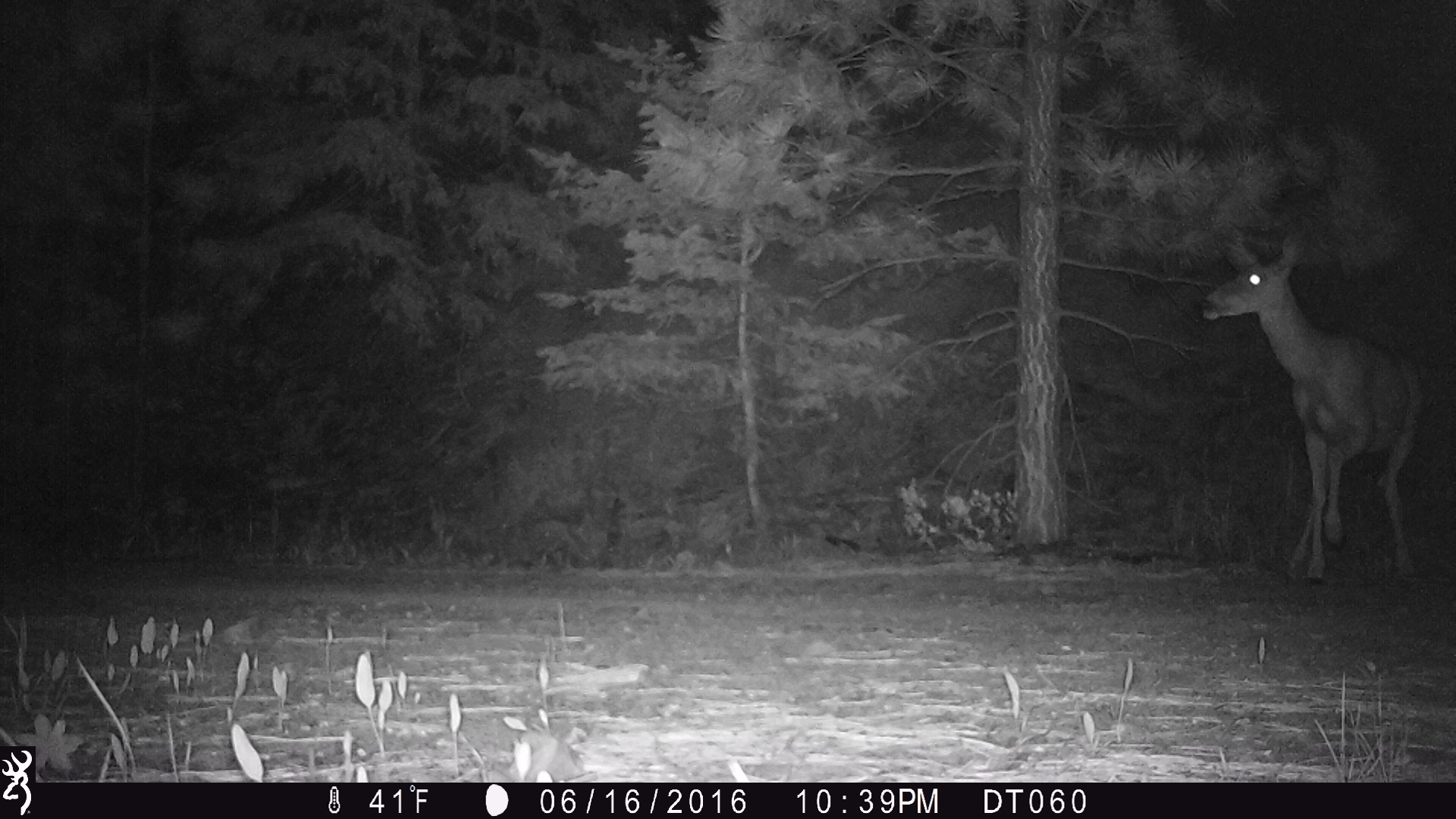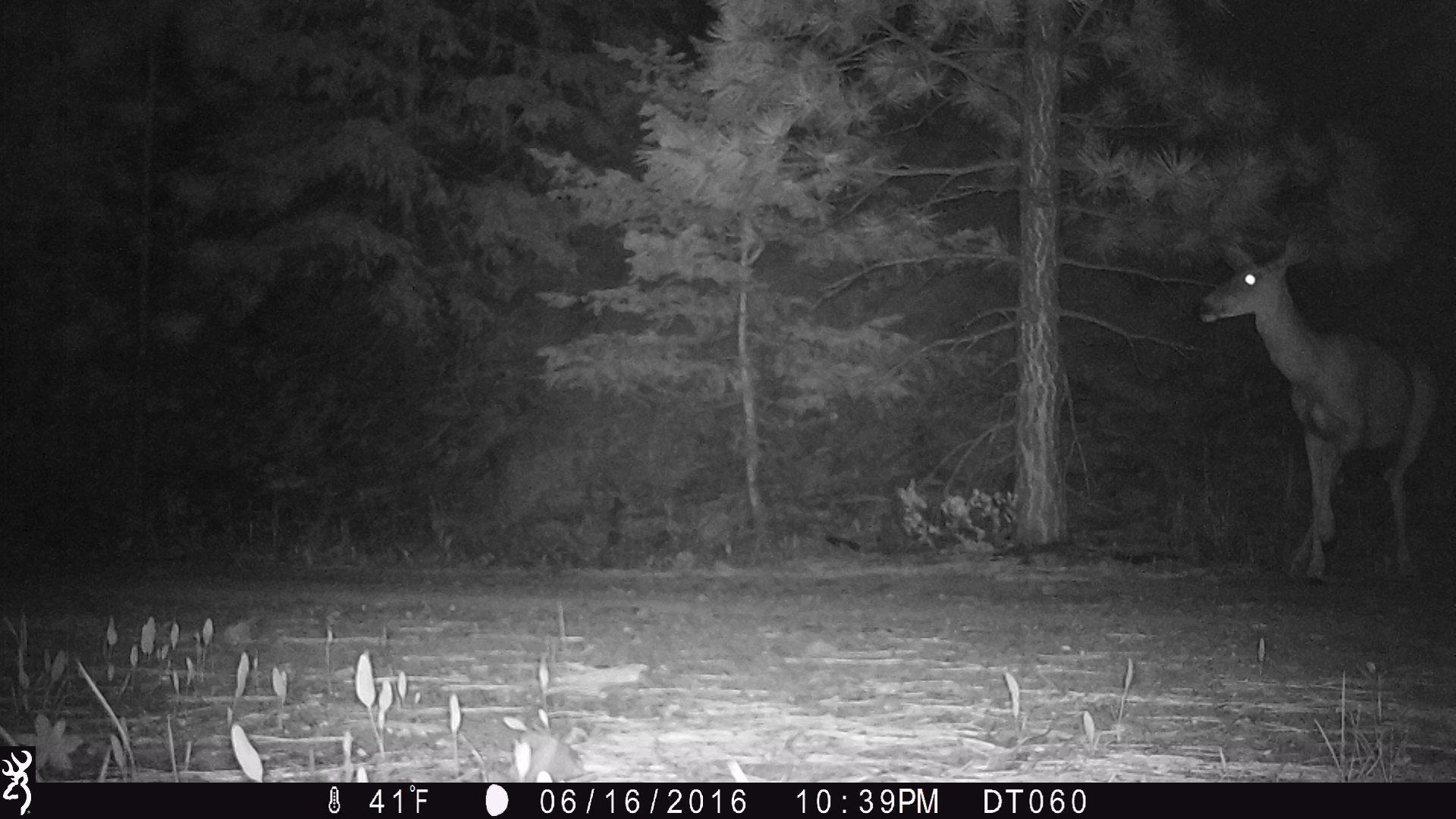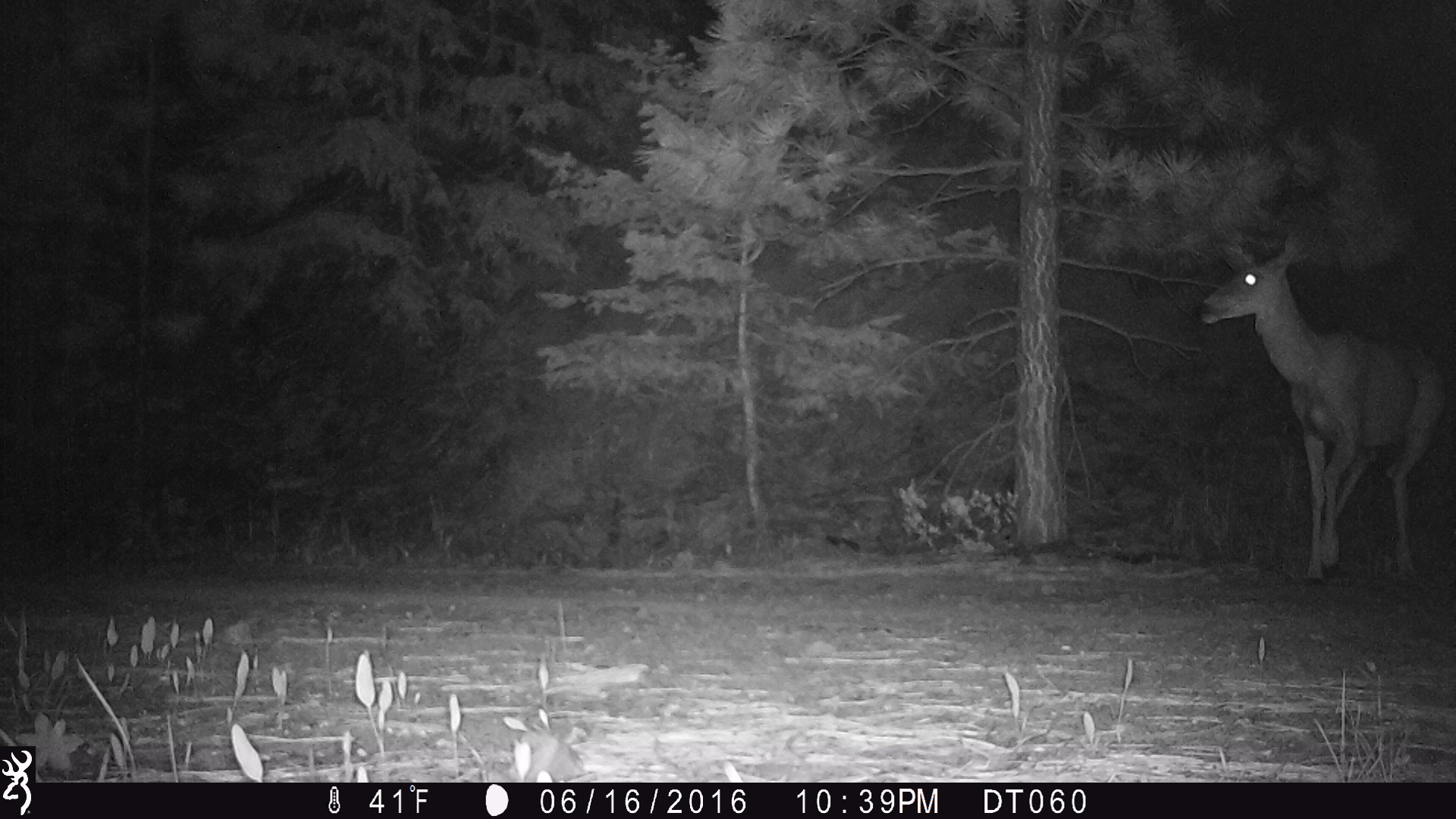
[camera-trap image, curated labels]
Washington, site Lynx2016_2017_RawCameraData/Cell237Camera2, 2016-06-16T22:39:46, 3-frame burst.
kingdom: Animalia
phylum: Chordata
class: Mammalia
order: Artiodactyla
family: Cervidae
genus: Odocoileus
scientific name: Odocoileus hemionus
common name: mule deer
Odocoileus hemionus (mule deer). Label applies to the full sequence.